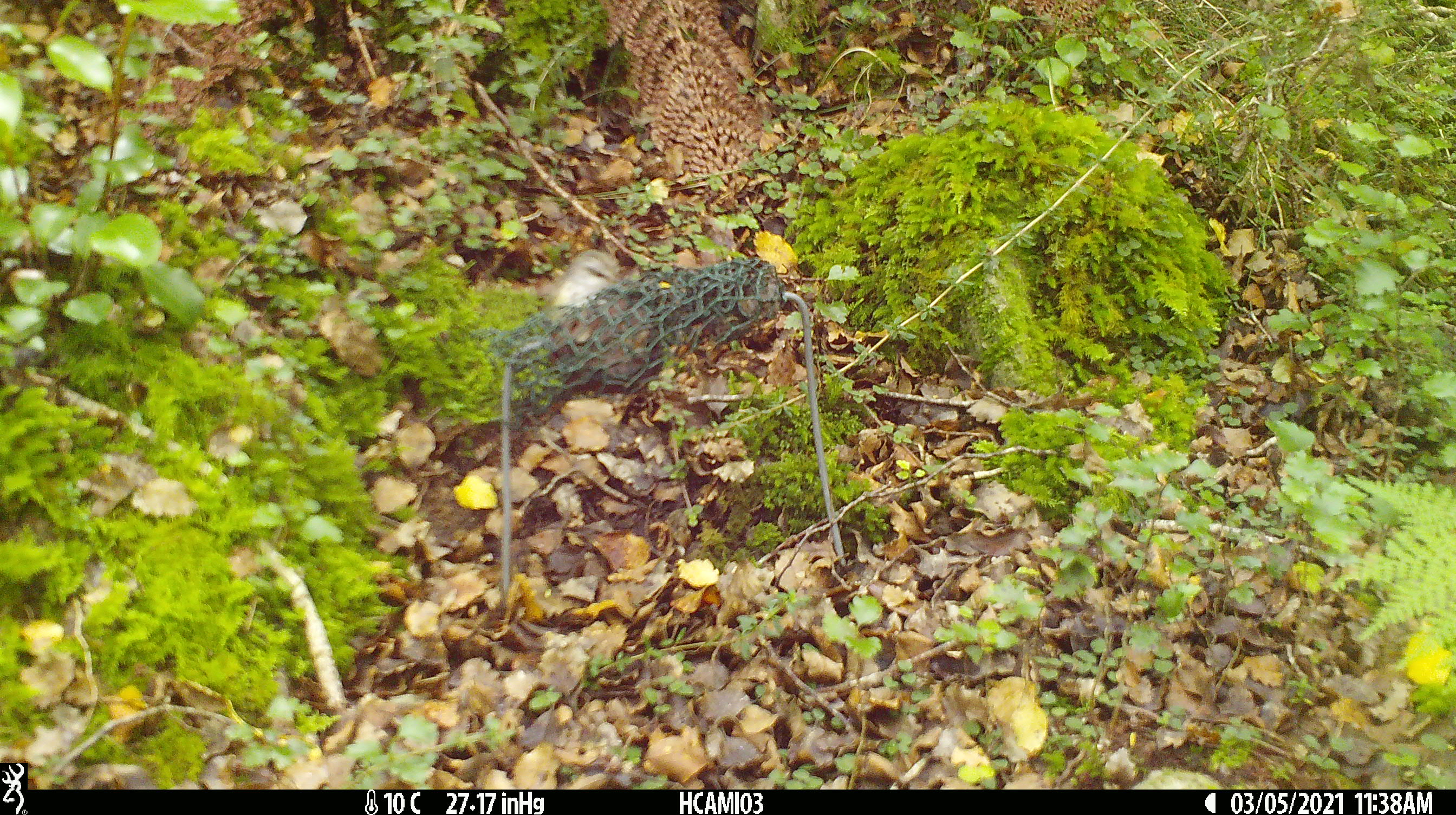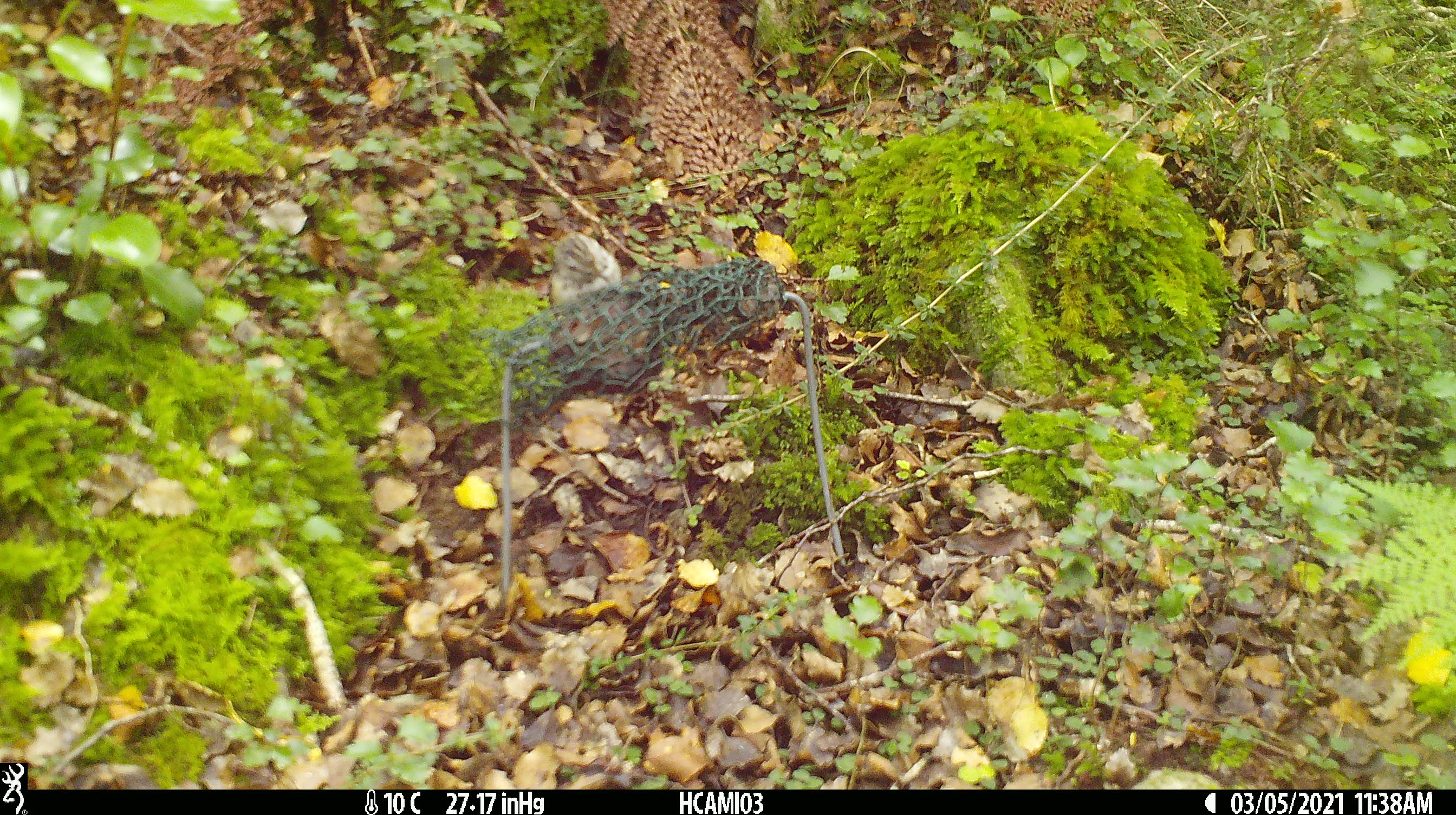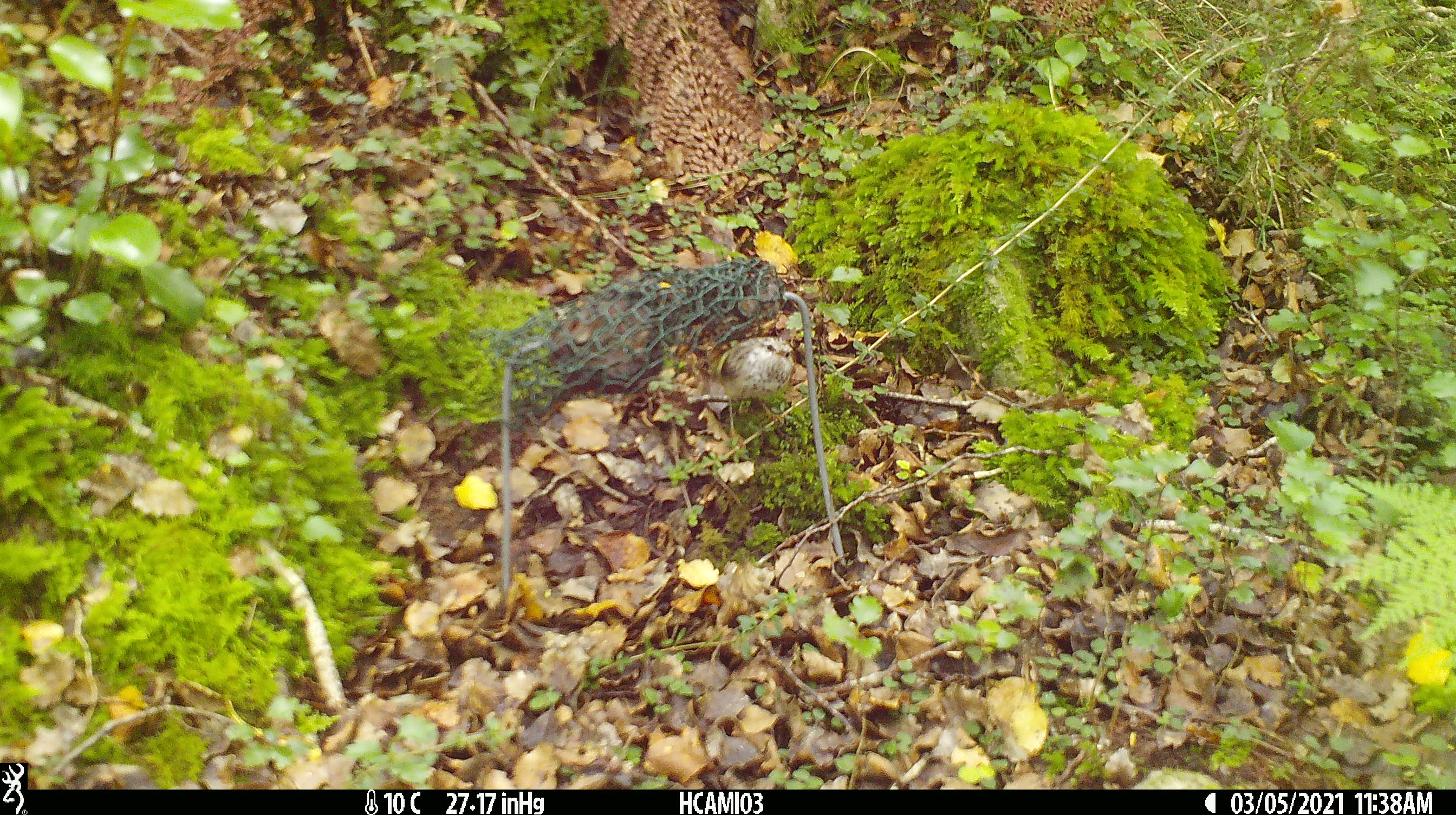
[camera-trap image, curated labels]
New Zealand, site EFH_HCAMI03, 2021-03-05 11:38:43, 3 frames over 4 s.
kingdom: Animalia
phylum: Chordata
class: Aves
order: Passeriformes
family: Acanthisittidae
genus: Acanthisitta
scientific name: Acanthisitta chloris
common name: rifleman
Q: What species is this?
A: Rifleman (Acanthisitta chloris).